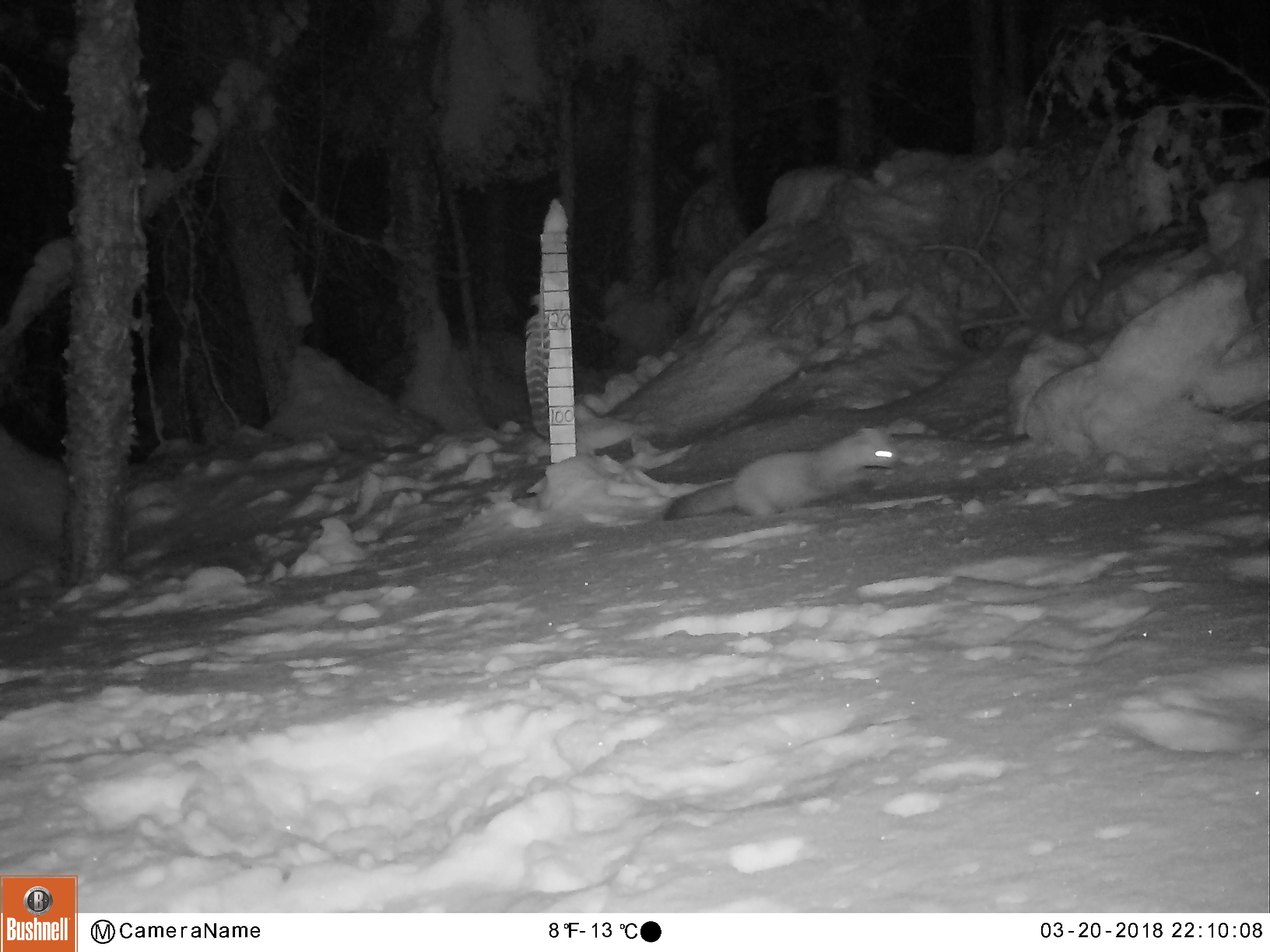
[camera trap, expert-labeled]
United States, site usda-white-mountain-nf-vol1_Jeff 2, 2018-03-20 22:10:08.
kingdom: Animalia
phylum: Chordata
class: Mammalia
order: Carnivora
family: Mustelidae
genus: Martes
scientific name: Martes americana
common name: american marten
American marten (Martes americana).